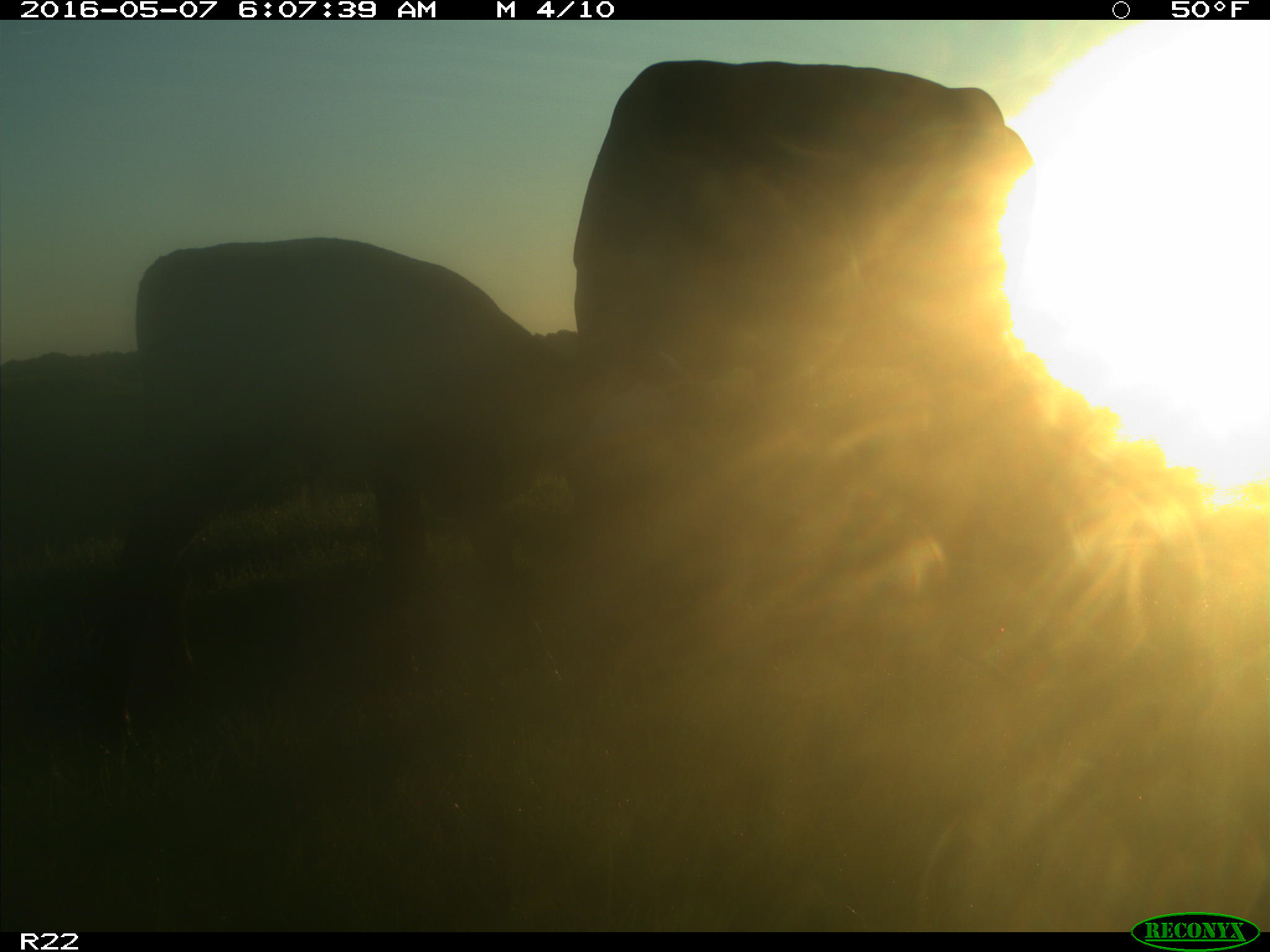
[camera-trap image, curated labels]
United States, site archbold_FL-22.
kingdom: Animalia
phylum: Chordata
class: Mammalia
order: Artiodactyla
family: Bovidae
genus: Bos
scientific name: Bos taurus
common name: domestic cow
Bos taurus (domestic cow).